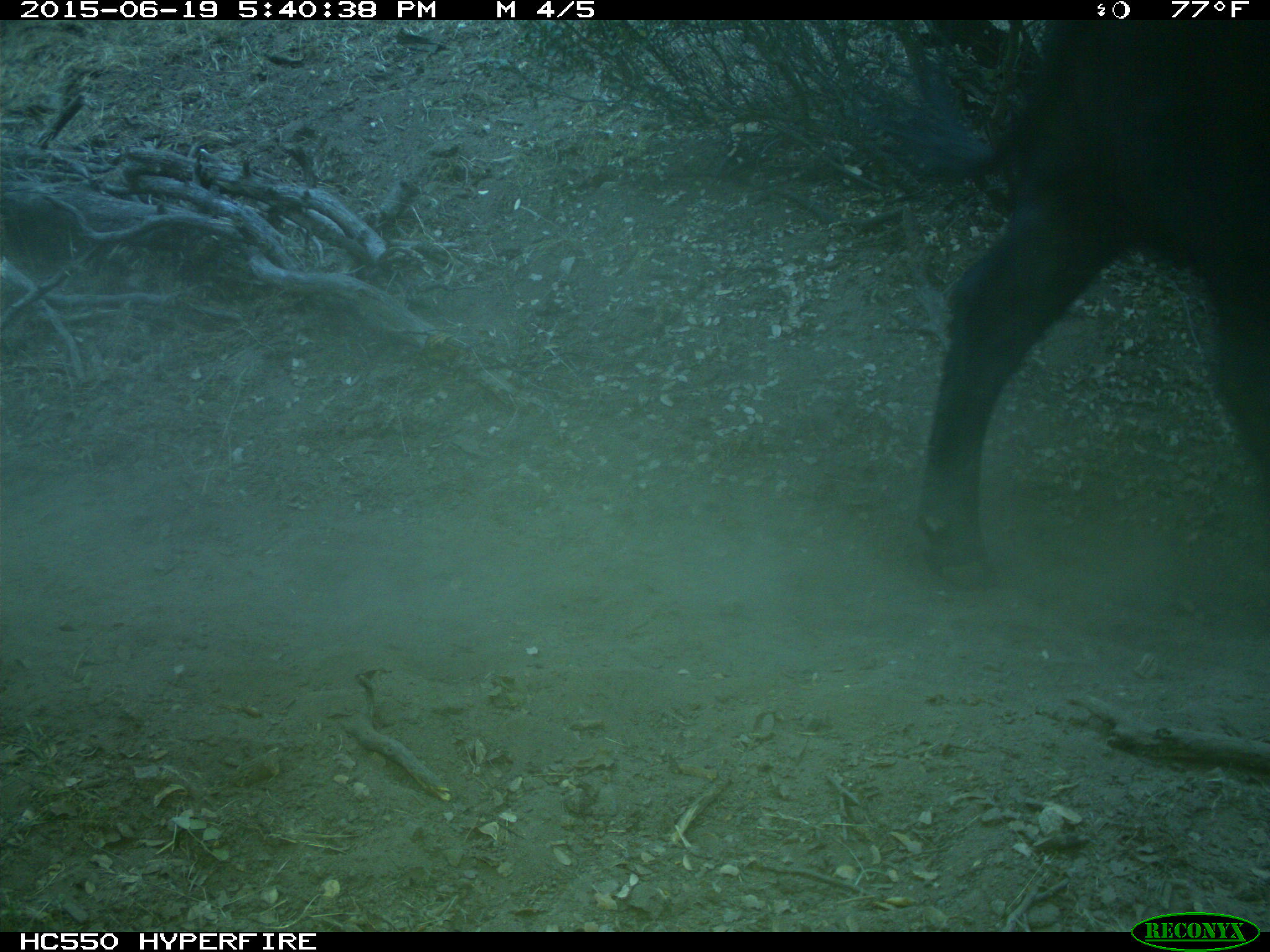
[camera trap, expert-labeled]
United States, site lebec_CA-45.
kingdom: Animalia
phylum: Chordata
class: Mammalia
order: Artiodactyla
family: Bovidae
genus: Bos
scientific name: Bos taurus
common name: domestic cow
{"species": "Bos taurus (domestic cow)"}